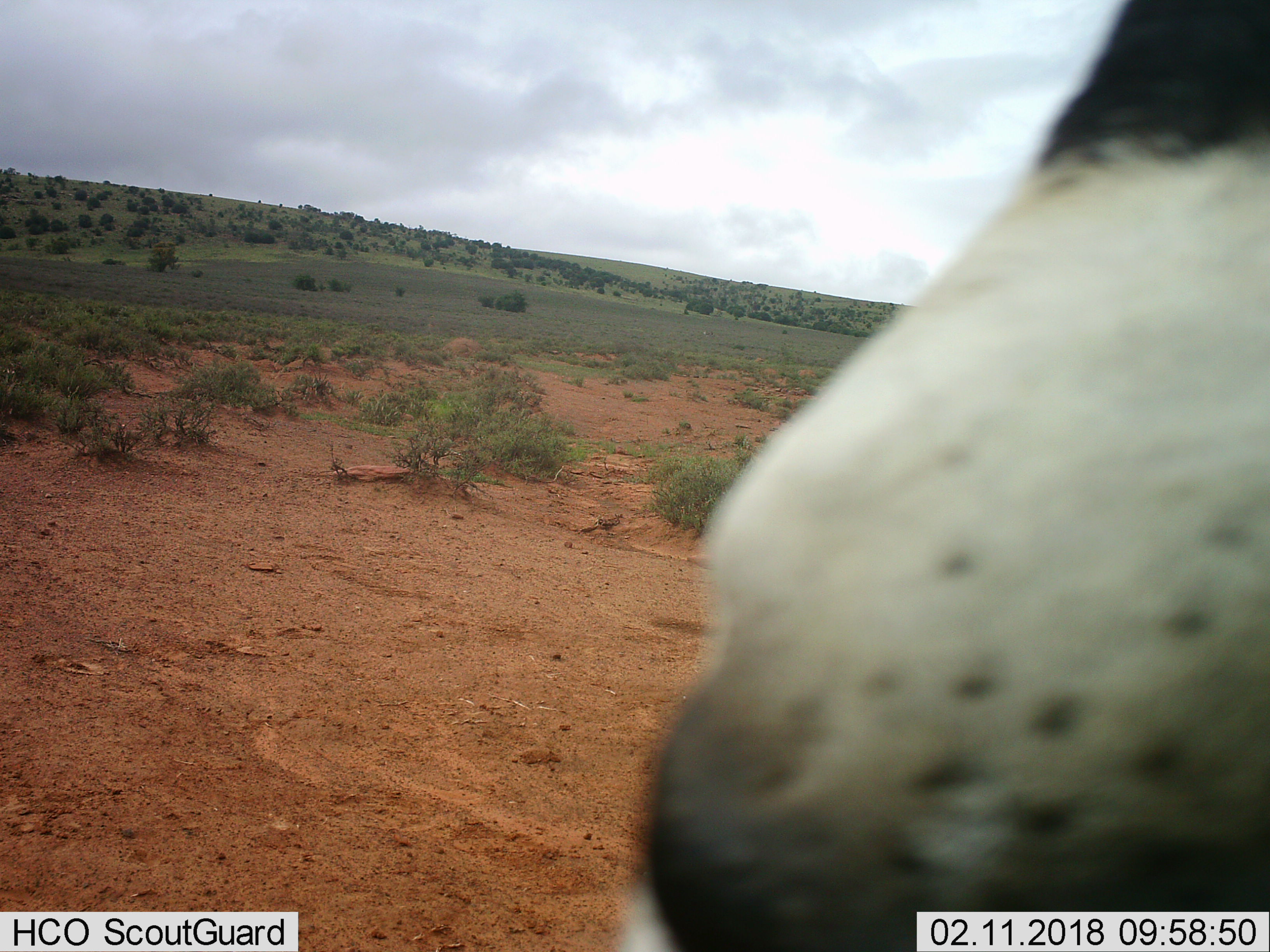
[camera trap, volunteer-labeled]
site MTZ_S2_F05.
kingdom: Animalia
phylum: Chordata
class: Mammalia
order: Artiodactyla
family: Bovidae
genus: Oryx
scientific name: Oryx gazella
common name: gemsbok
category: oryx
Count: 1.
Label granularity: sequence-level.